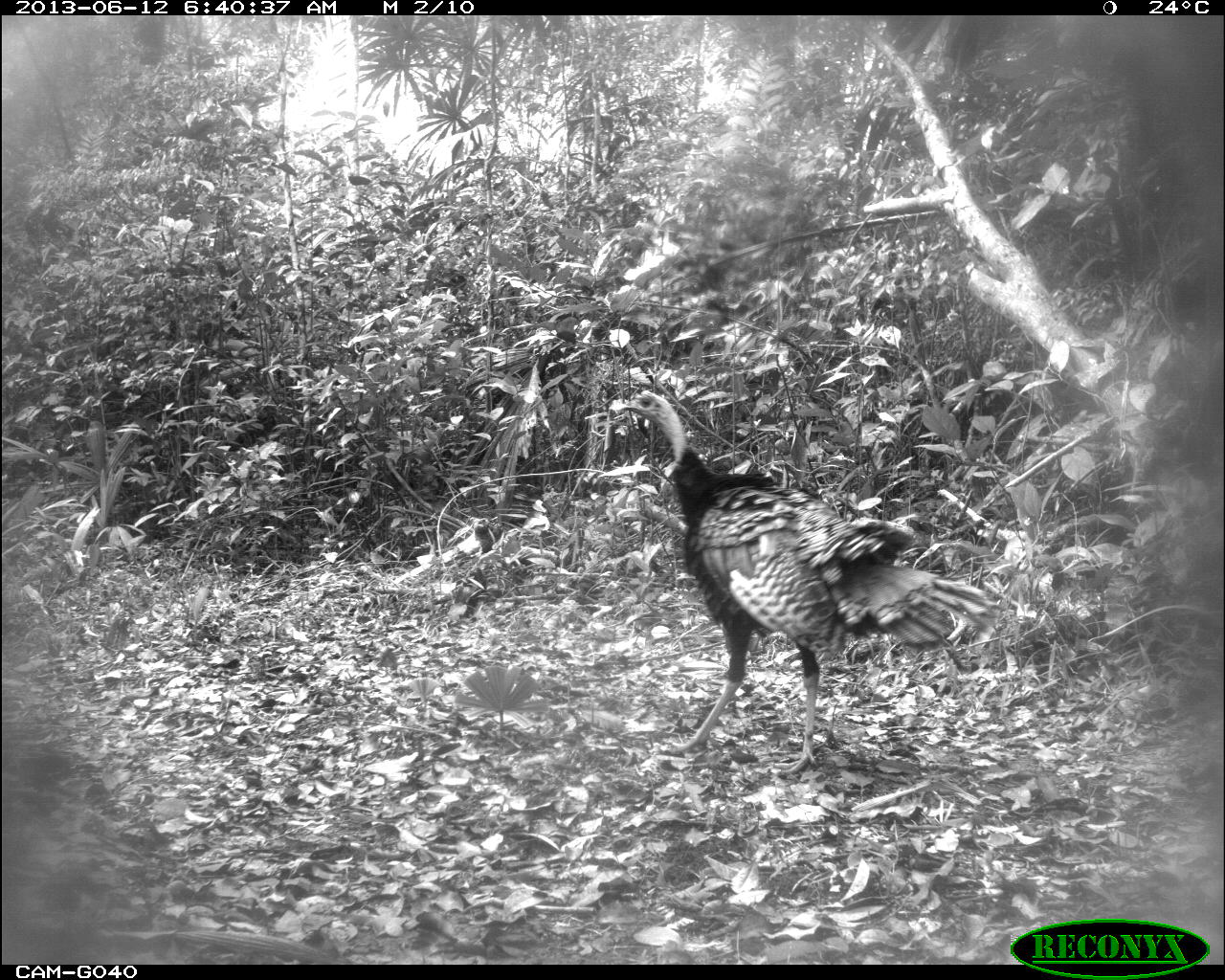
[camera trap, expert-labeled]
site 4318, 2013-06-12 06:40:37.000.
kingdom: Animalia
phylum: Chordata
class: Aves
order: Galliformes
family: Phasianidae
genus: Meleagris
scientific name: Meleagris ocellata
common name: ocellated turkey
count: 1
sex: male